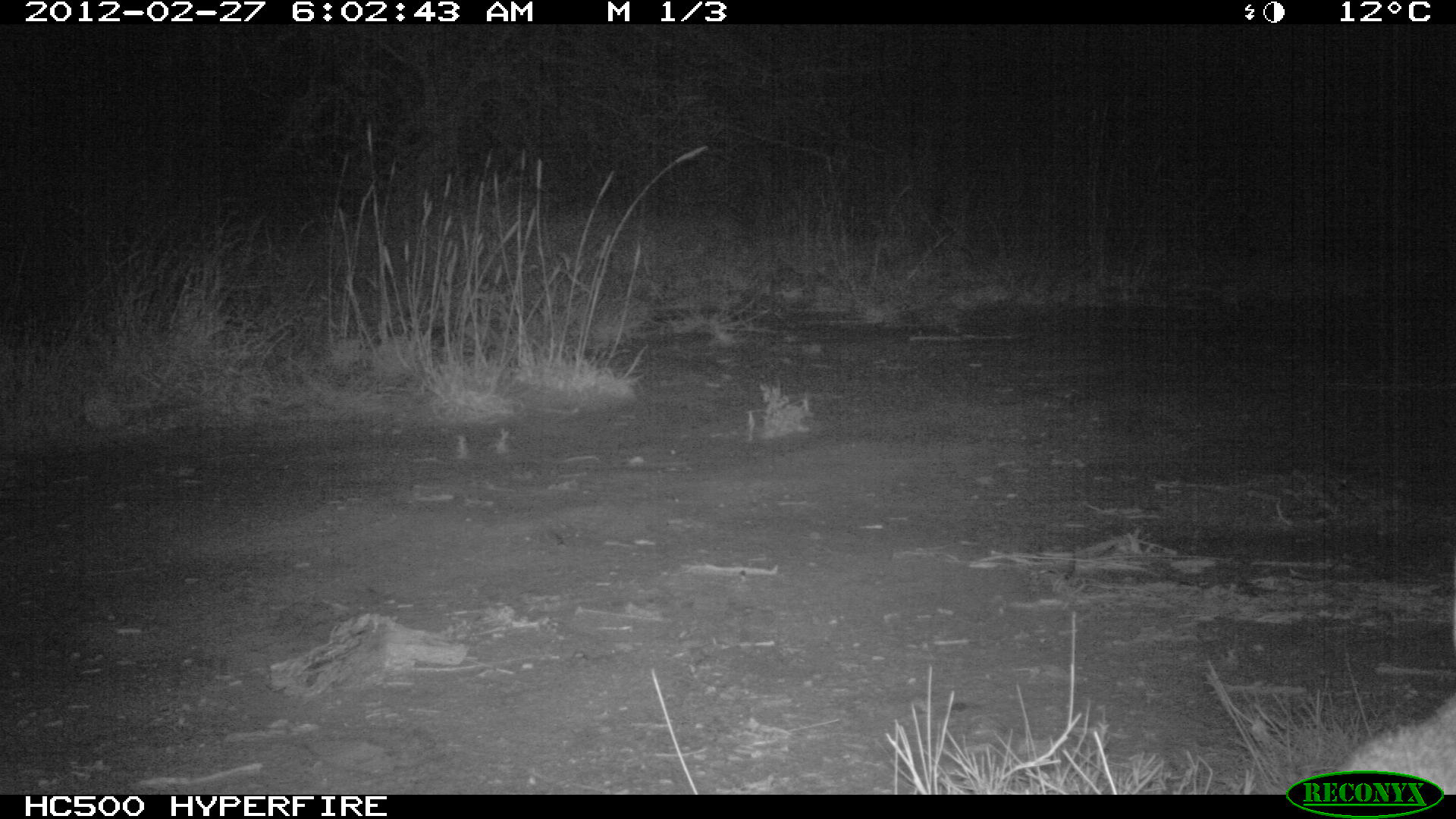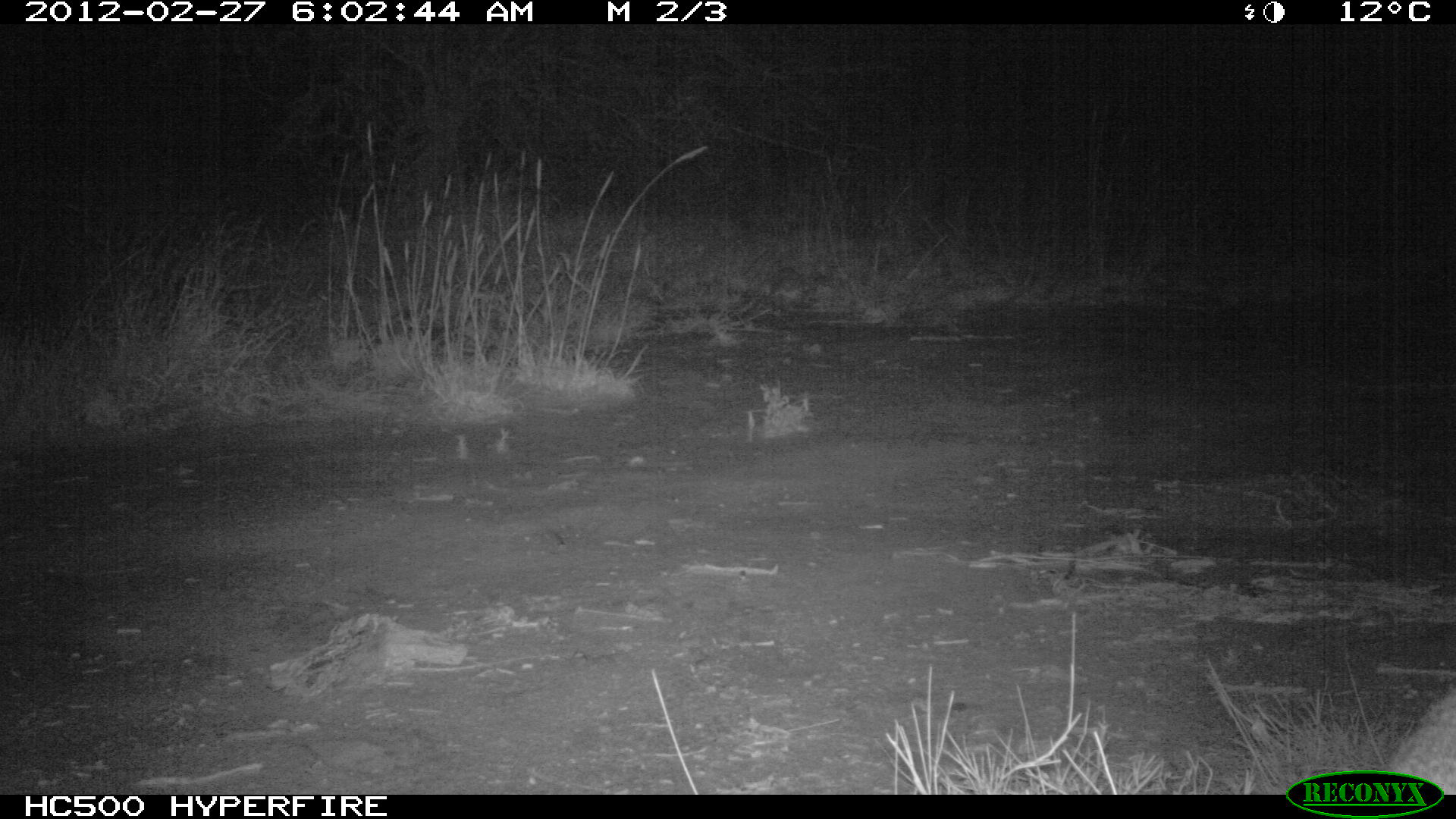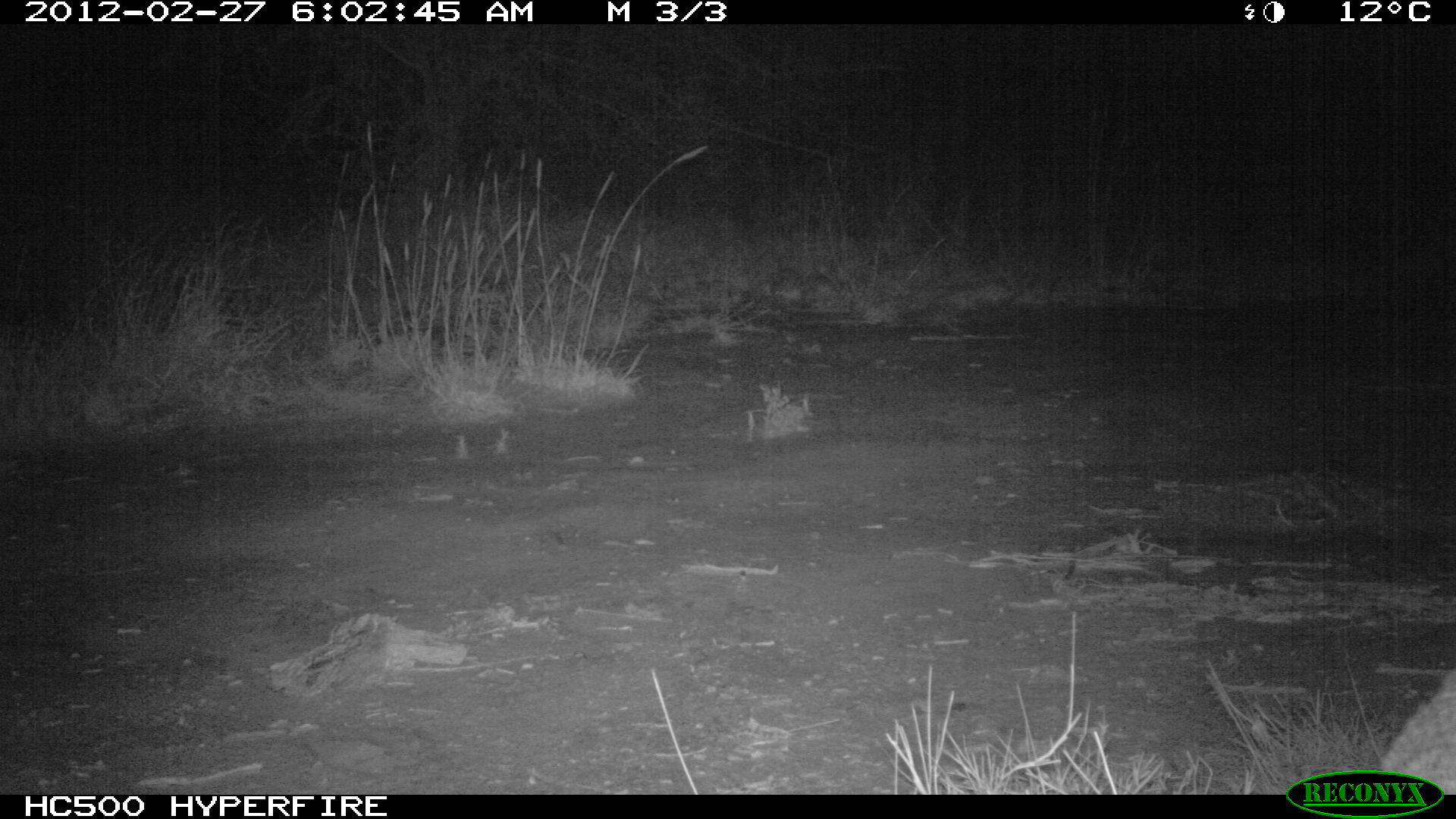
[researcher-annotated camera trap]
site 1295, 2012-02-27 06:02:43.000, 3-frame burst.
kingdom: Animalia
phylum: Chordata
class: Mammalia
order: Artiodactyla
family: Bovidae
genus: Madoqua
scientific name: Madoqua guentheri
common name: günther's dik-dik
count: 1